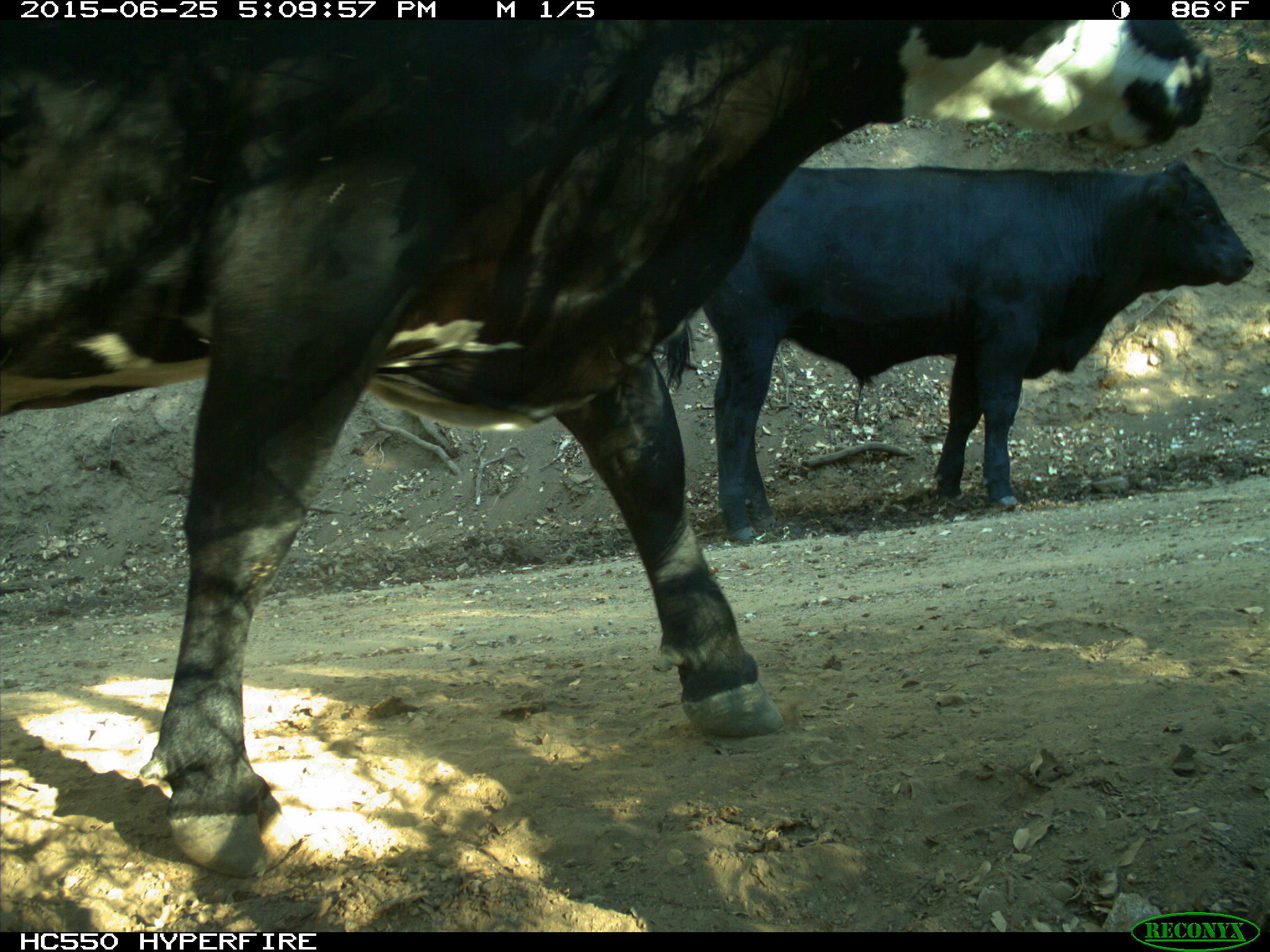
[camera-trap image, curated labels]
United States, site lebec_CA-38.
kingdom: Animalia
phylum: Chordata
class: Mammalia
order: Artiodactyla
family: Bovidae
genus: Bos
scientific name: Bos taurus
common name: domestic cow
Bos taurus (domestic cow).